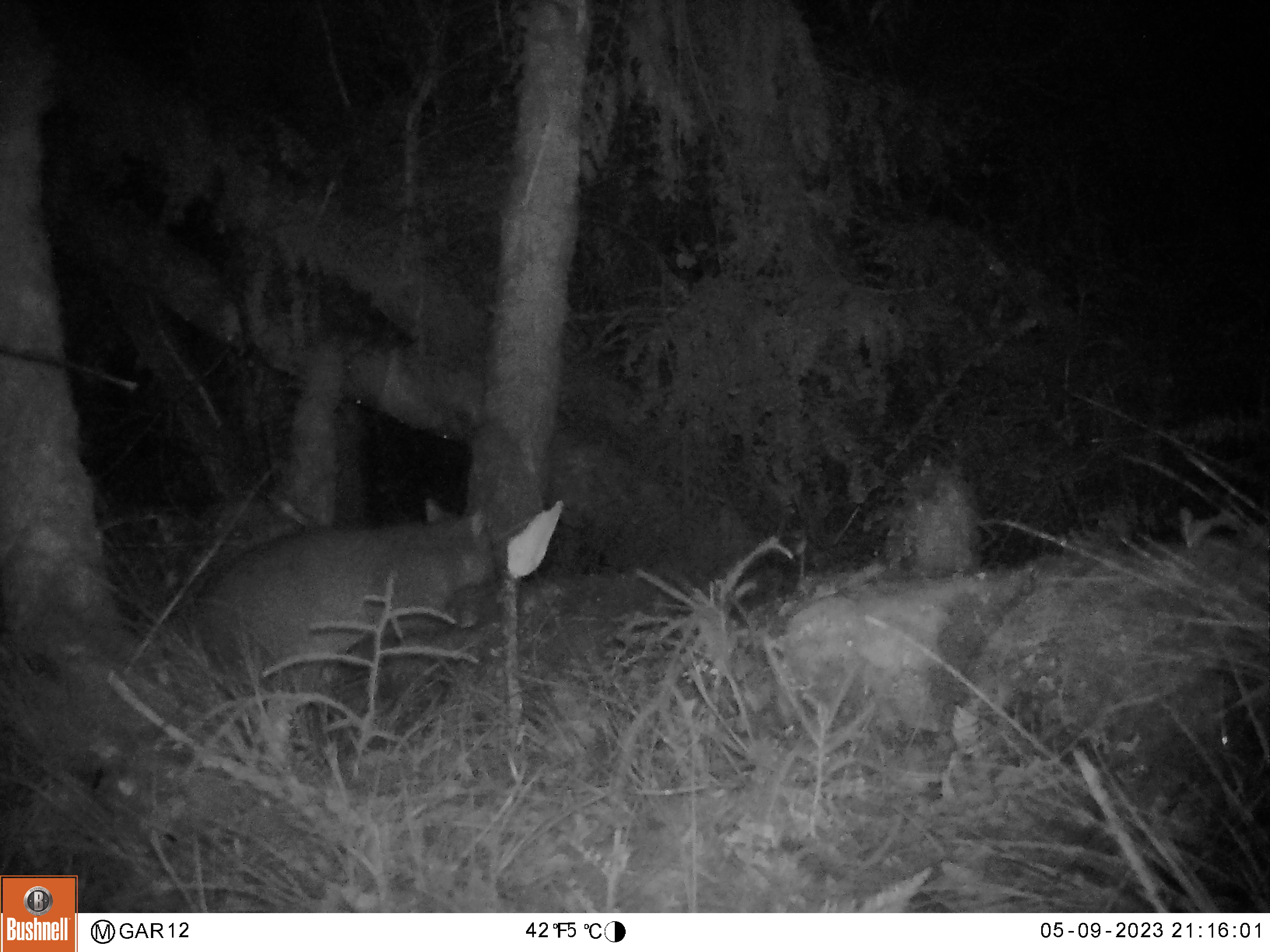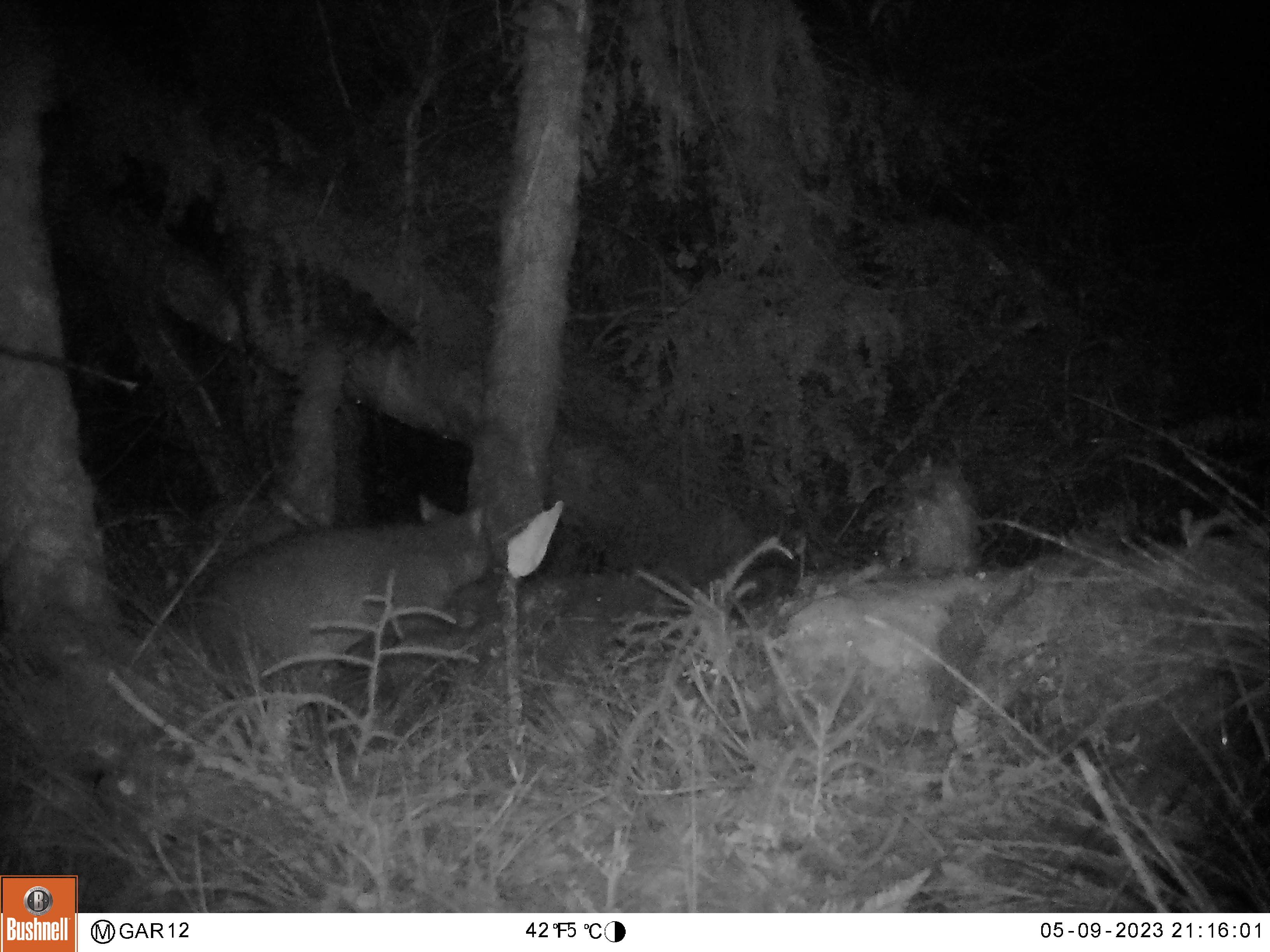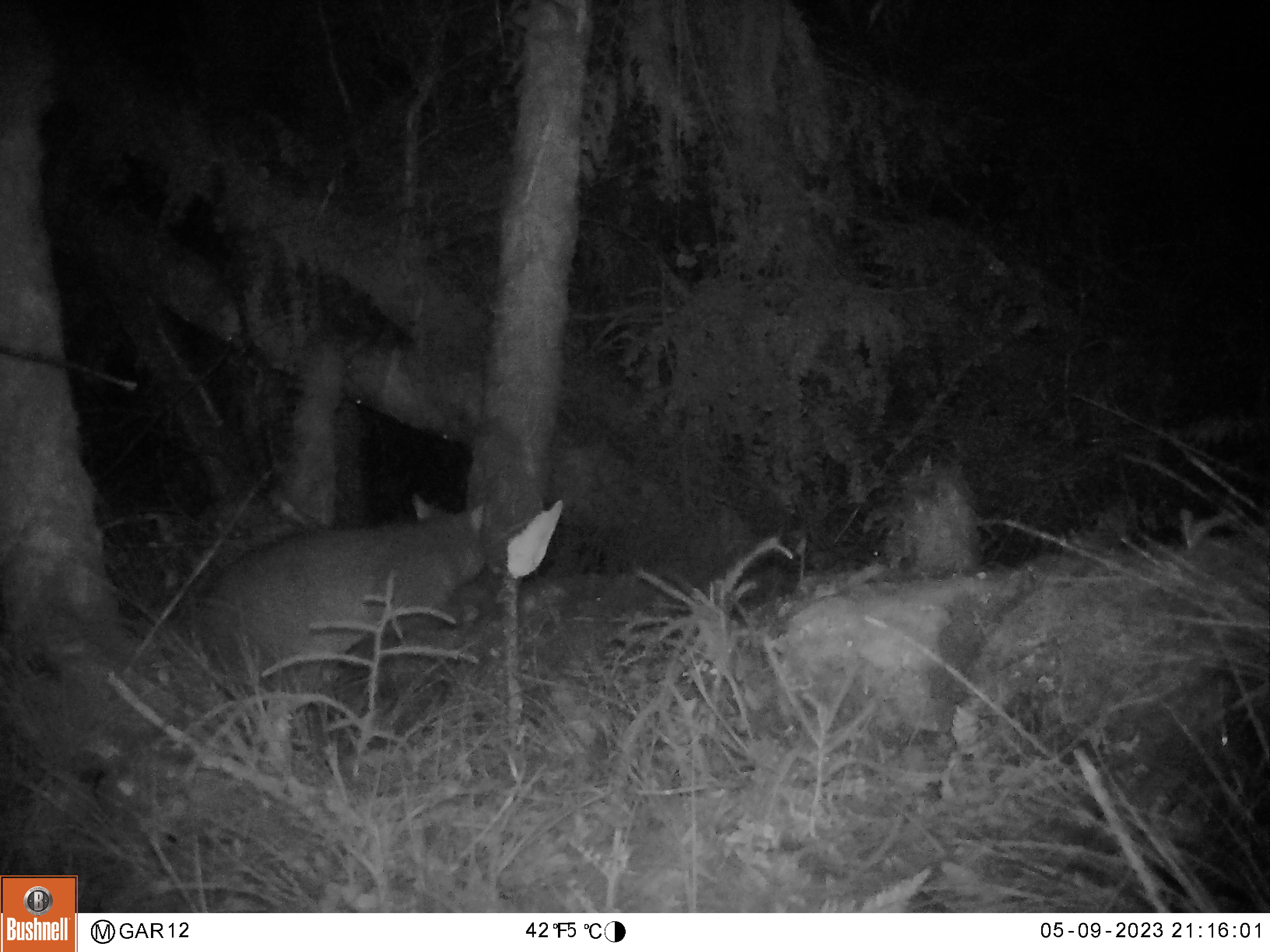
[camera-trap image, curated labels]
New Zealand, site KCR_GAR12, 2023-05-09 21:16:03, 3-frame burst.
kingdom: Animalia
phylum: Chordata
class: Mammalia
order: Diprotodontia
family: Phalangeridae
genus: Trichosurus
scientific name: Trichosurus vulpecula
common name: common brushtail possum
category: possum